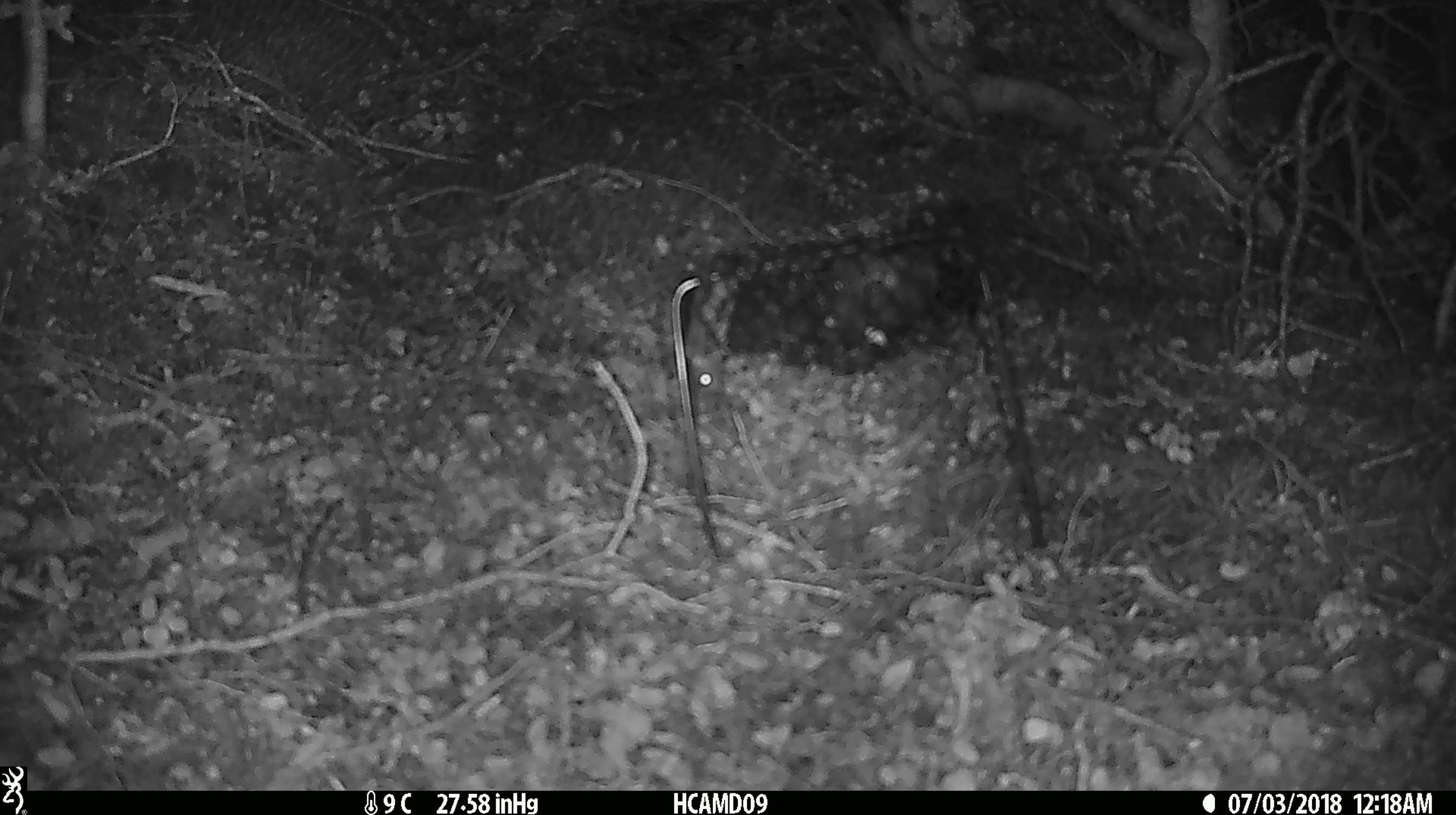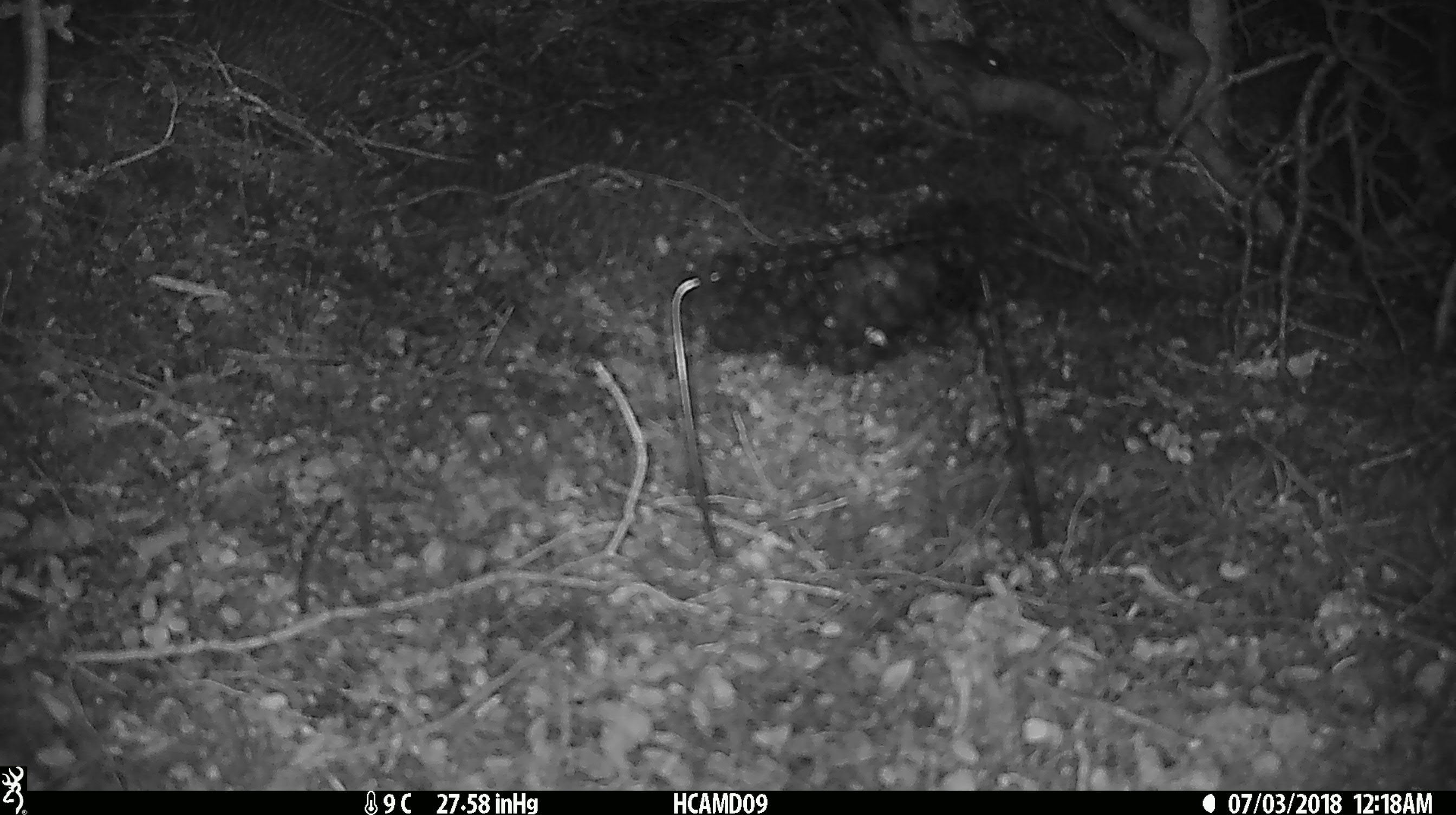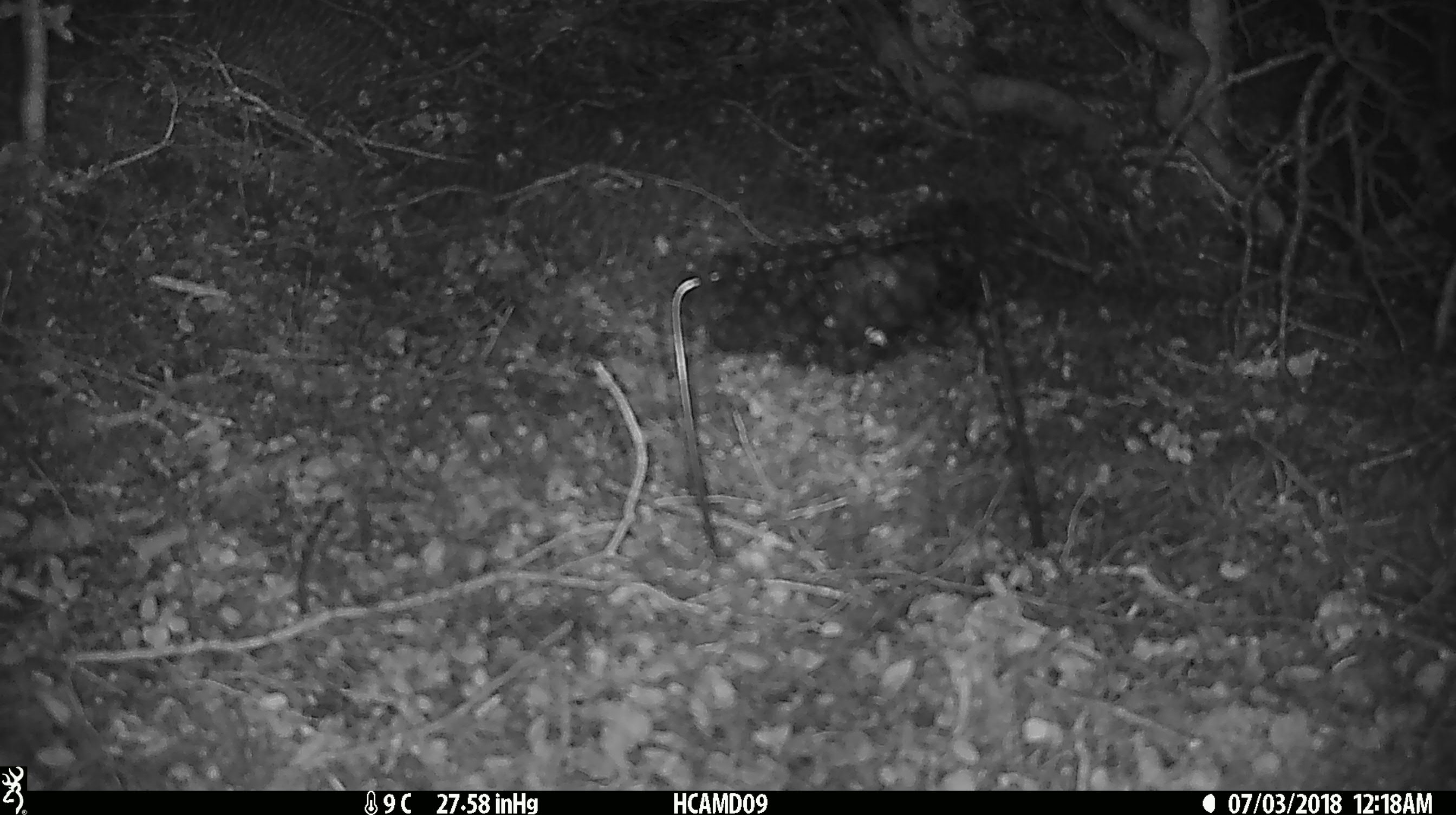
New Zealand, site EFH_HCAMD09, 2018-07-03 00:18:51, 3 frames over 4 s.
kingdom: Animalia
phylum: Chordata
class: Mammalia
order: Rodentia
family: Muridae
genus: Mus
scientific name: Mus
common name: mouse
Mouse (Mus).